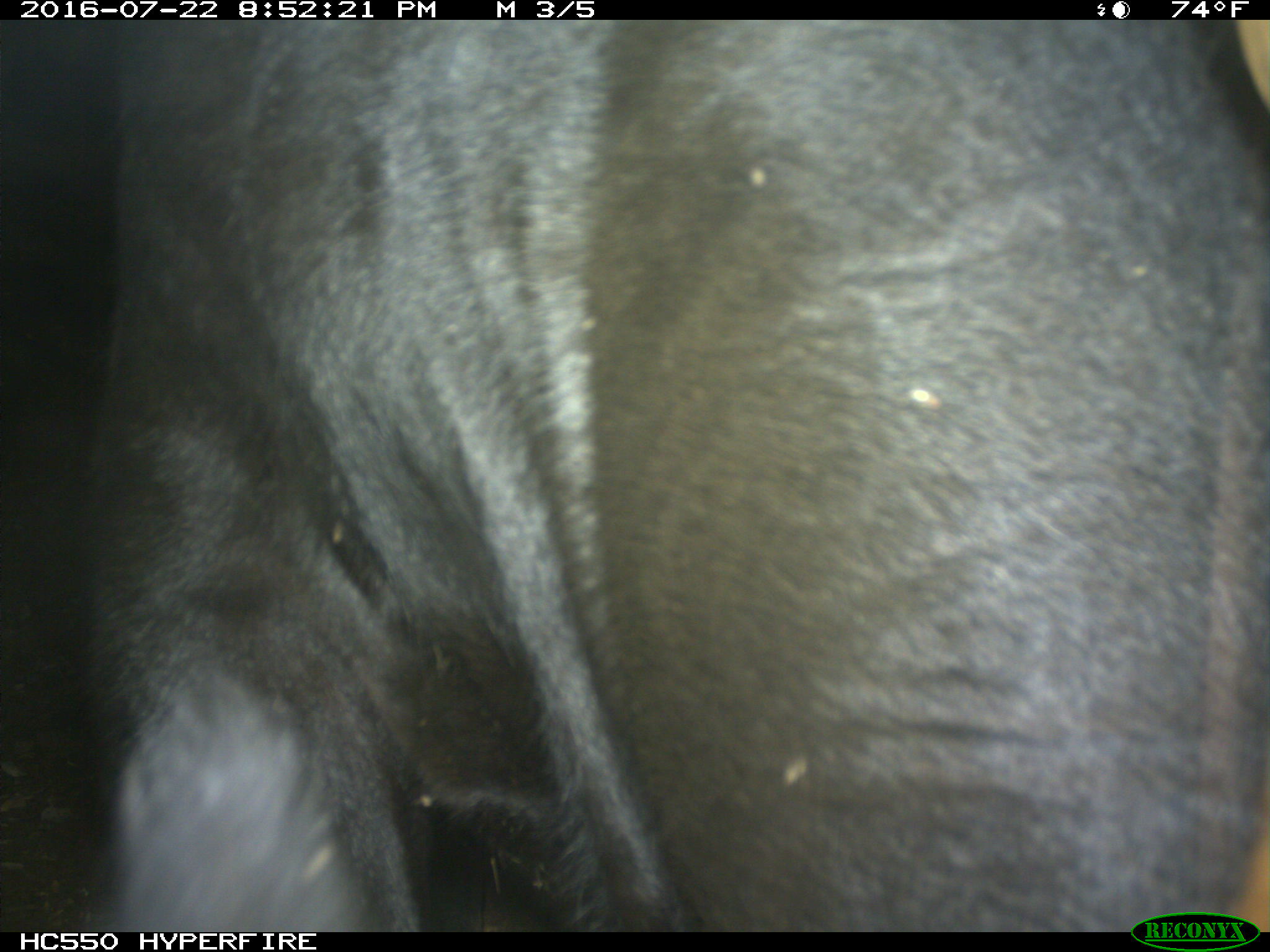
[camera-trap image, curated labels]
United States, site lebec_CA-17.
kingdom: Animalia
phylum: Chordata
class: Mammalia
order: Artiodactyla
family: Bovidae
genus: Bos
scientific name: Bos taurus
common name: domestic cow